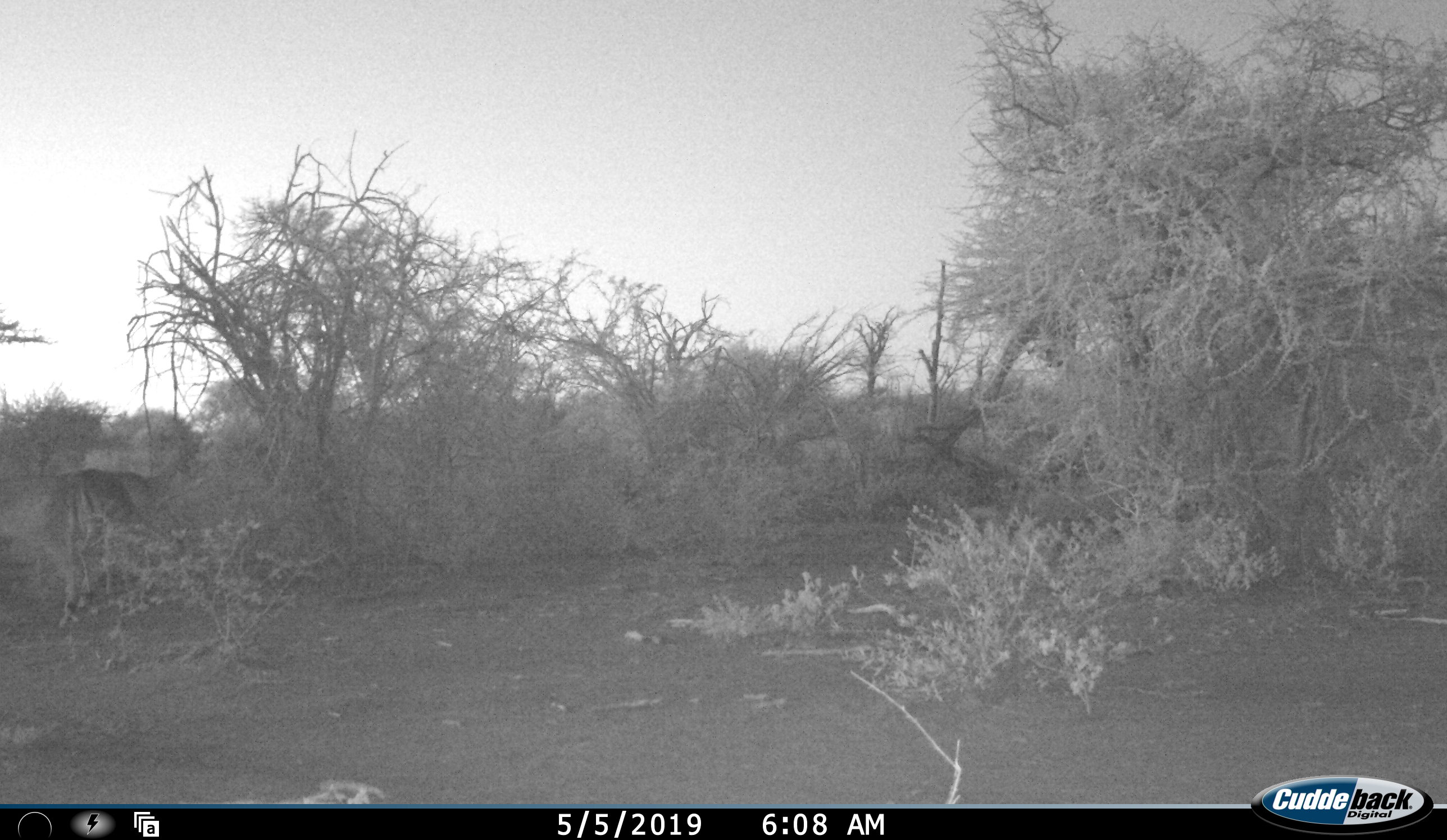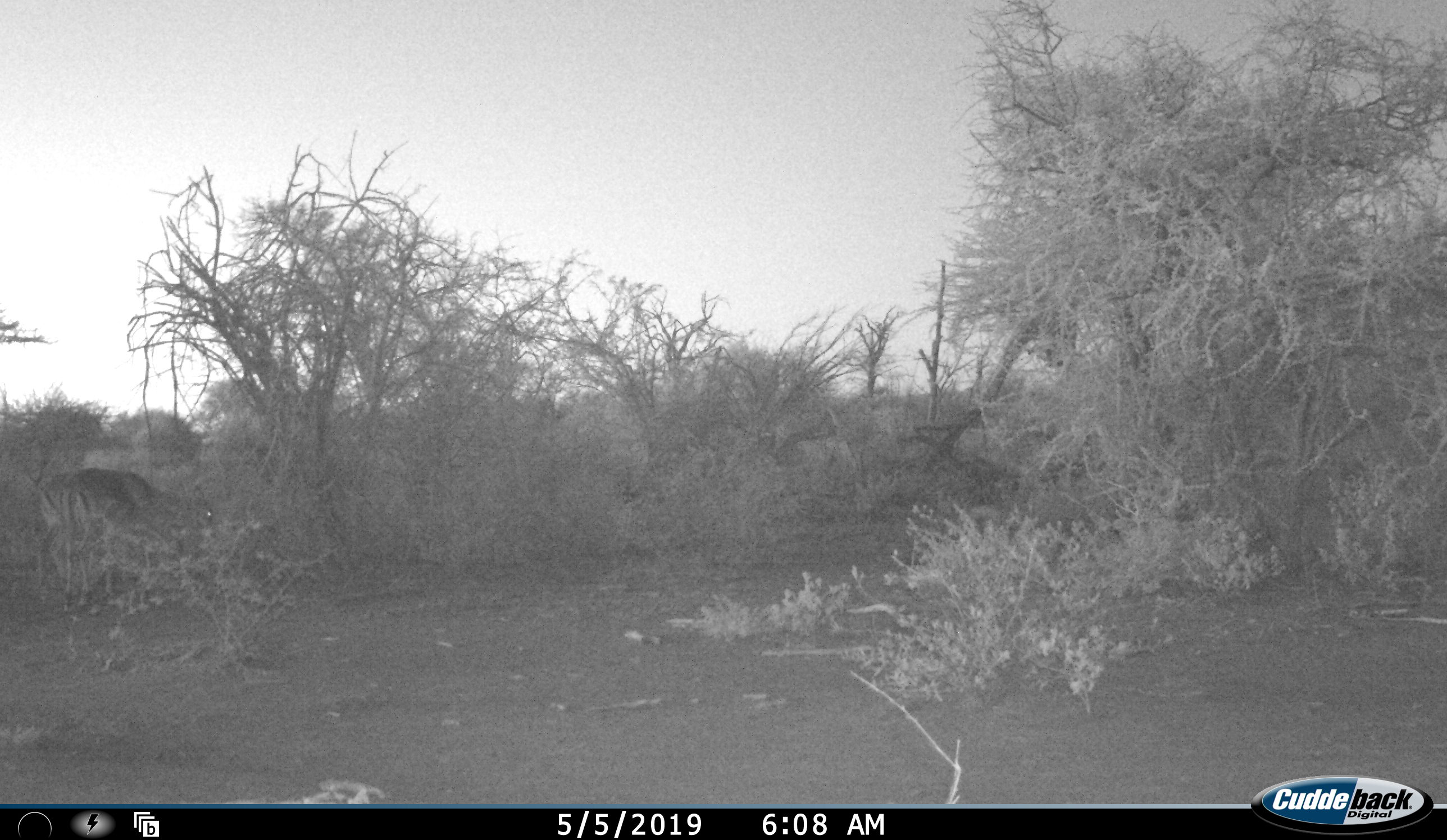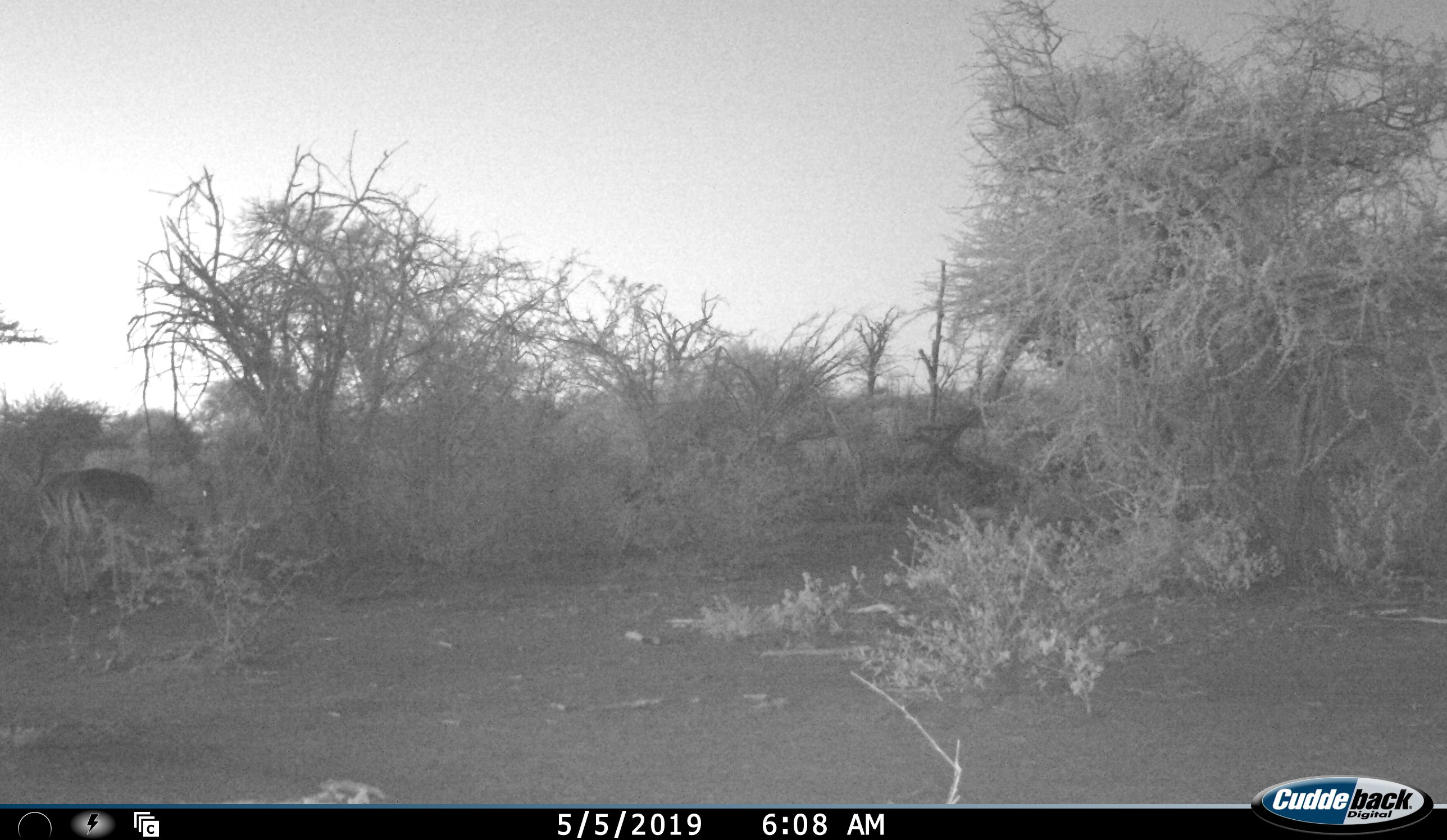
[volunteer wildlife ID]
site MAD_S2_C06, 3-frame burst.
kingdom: Animalia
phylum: Chordata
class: Mammalia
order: Artiodactyla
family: Bovidae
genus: Aepyceros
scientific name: Aepyceros melampus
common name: impala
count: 2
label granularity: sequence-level